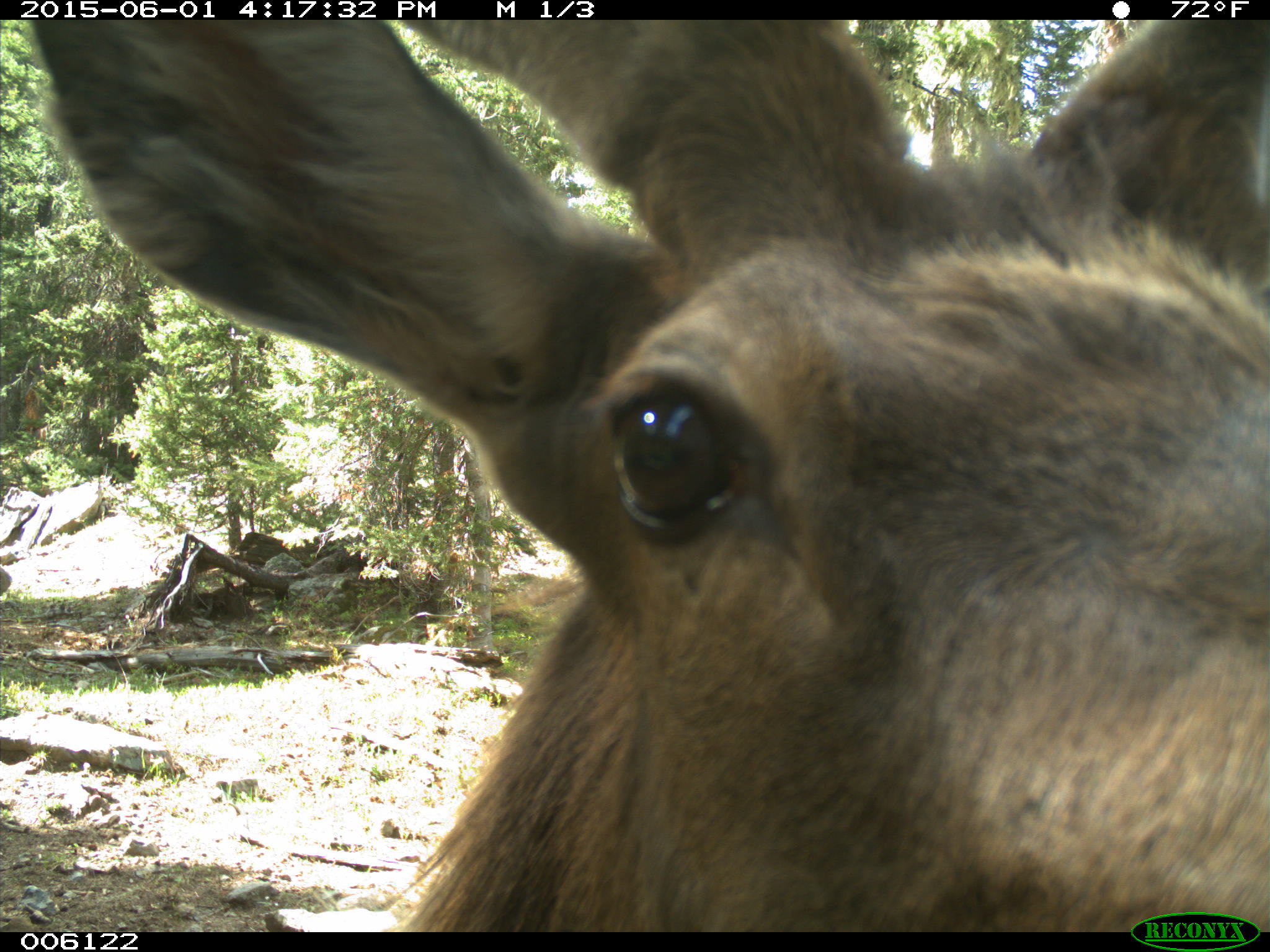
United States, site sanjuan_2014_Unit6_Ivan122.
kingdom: Animalia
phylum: Chordata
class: Mammalia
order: Artiodactyla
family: Cervidae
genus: Cervus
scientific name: Cervus elaphus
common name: red deer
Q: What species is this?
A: Cervus elaphus (red deer).